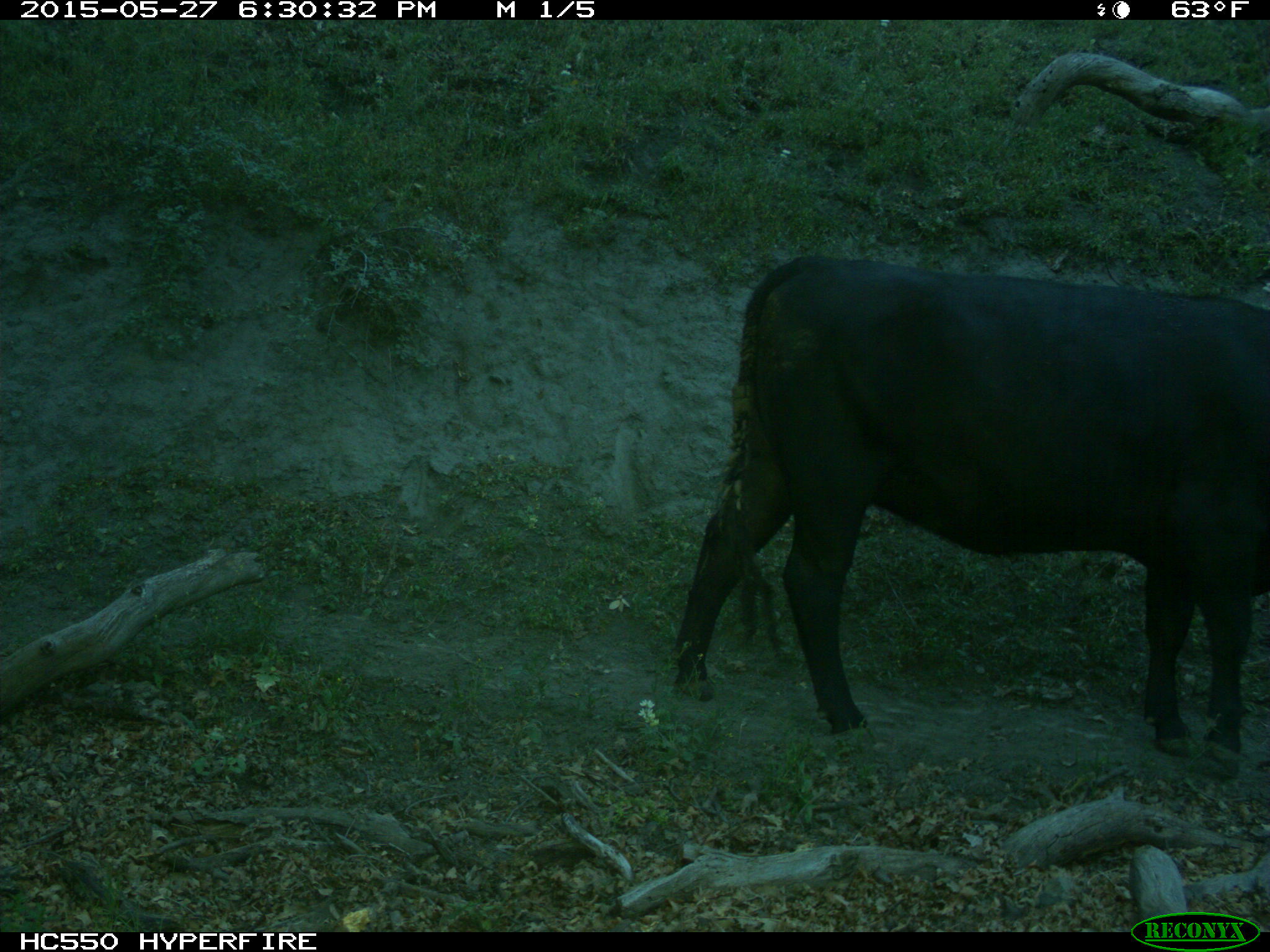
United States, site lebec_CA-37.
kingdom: Animalia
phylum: Chordata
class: Mammalia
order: Artiodactyla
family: Bovidae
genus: Bos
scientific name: Bos taurus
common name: domestic cow